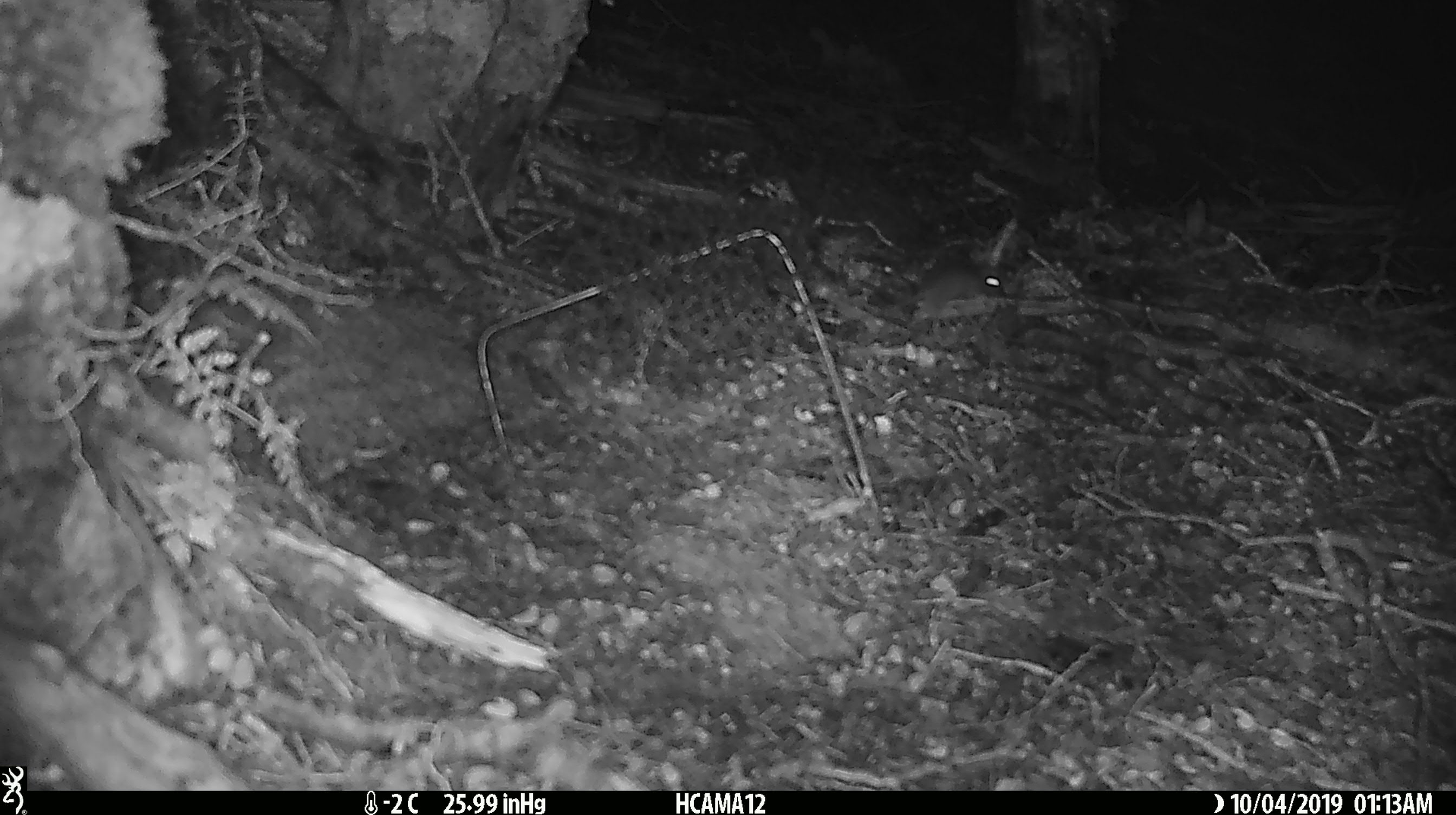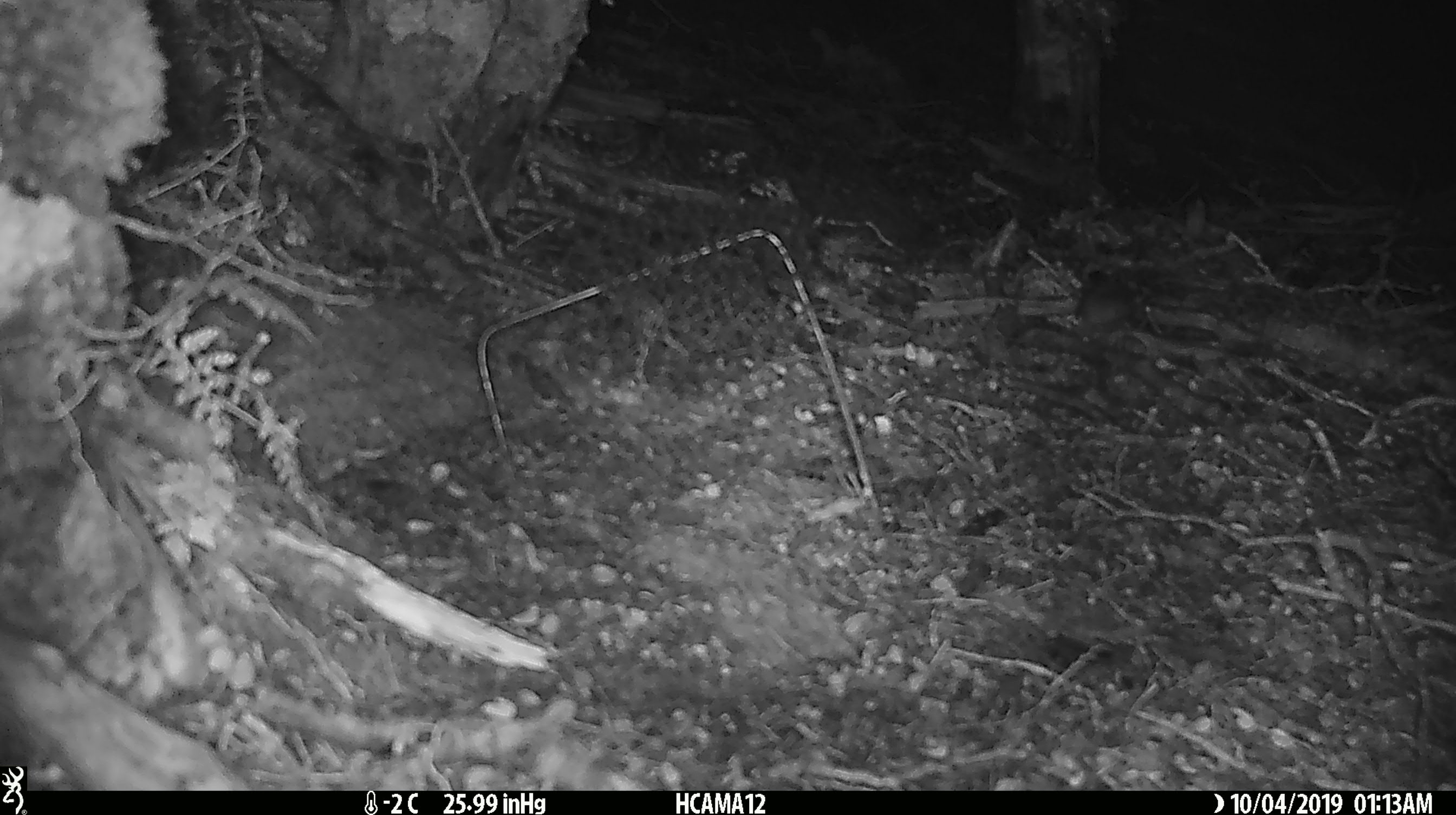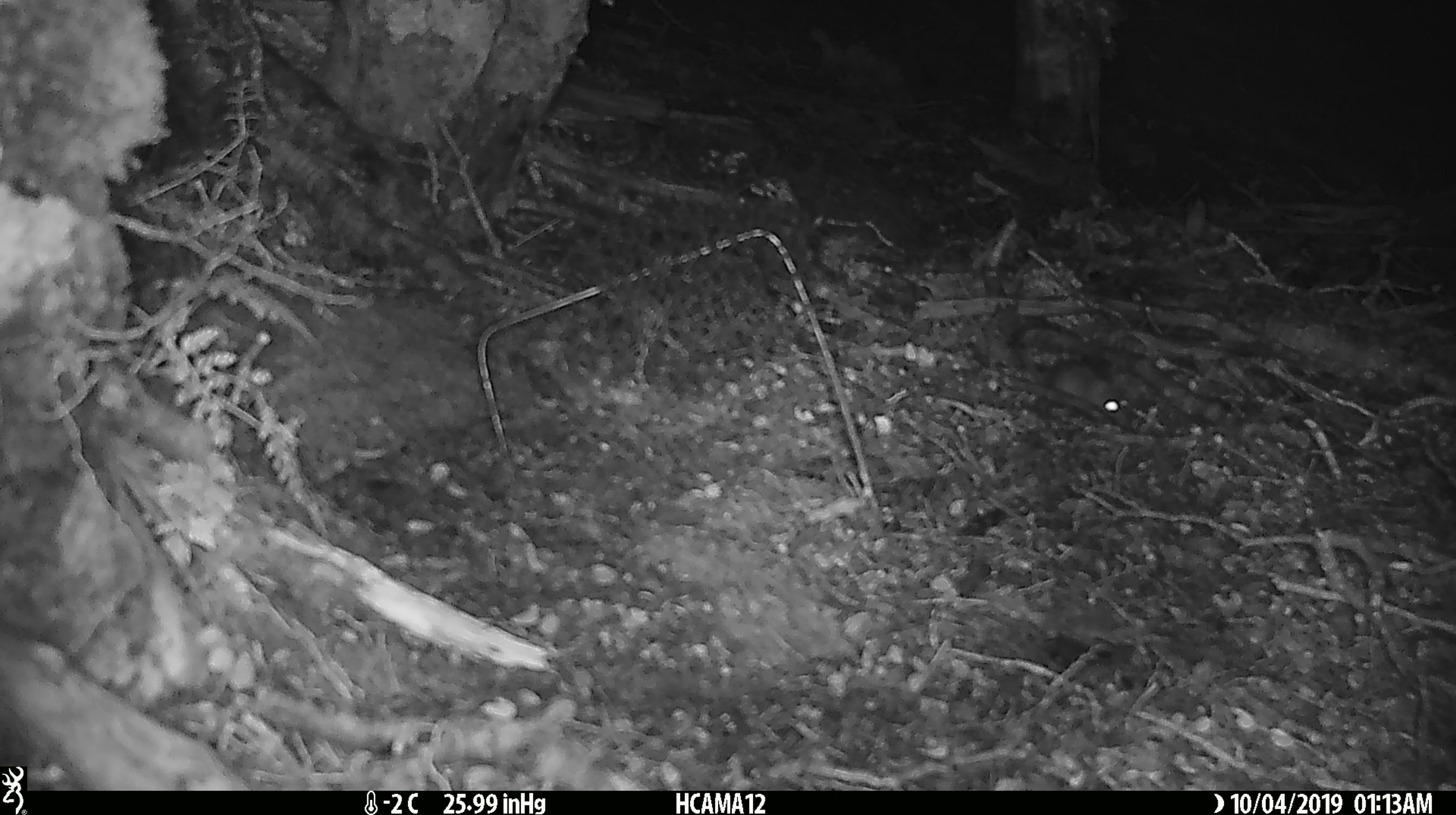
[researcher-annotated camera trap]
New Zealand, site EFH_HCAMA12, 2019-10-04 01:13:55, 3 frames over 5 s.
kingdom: Animalia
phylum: Chordata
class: Mammalia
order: Rodentia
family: Muridae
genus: Mus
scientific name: Mus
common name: mouse